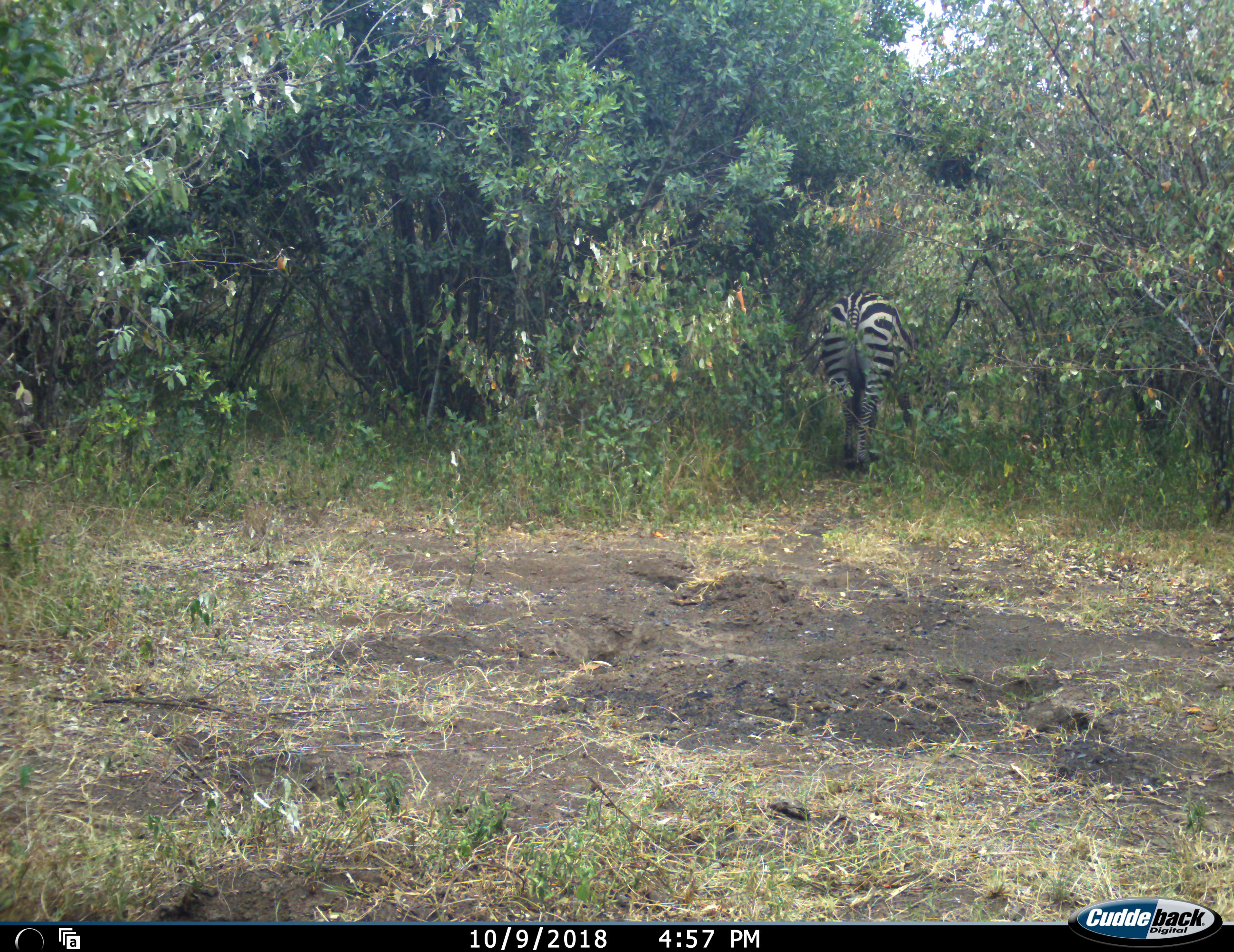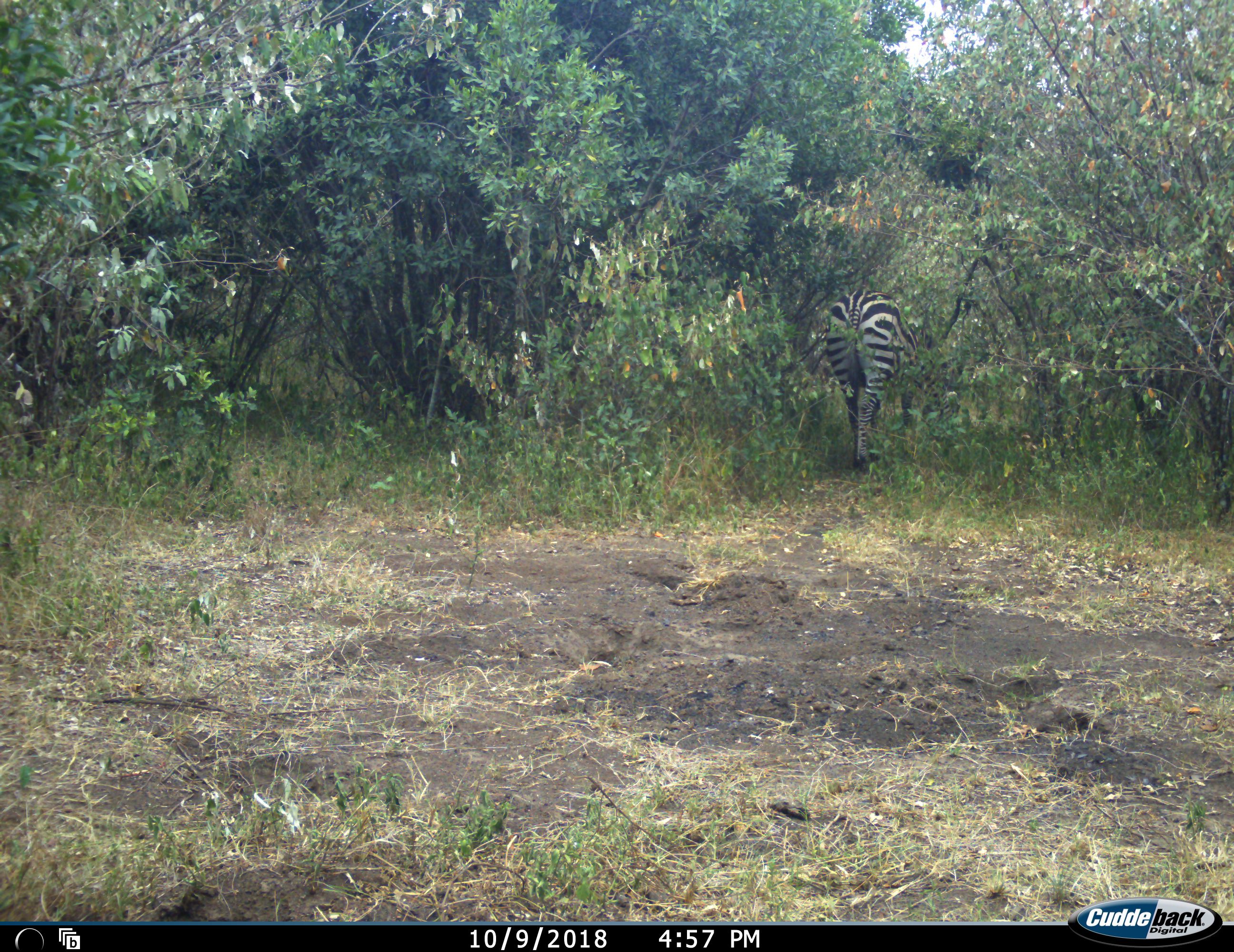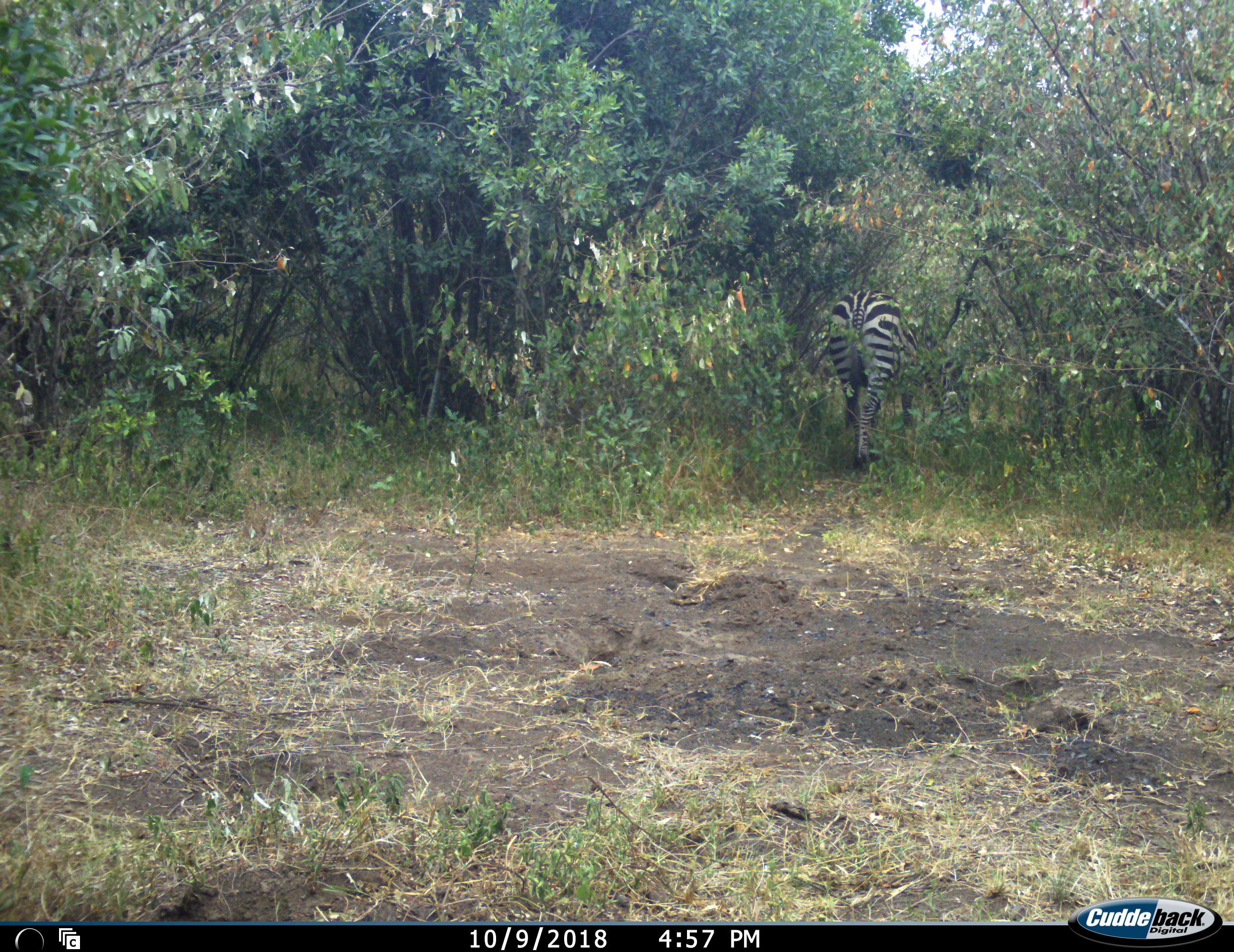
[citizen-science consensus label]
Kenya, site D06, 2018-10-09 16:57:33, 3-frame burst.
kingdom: Animalia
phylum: Chordata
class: Mammalia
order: Perissodactyla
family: Equidae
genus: Equus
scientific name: Equus quagga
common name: plains zebra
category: zebra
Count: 1.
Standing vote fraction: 33%.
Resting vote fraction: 0%.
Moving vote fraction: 33%.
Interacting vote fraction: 0%.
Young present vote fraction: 0%.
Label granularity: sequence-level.